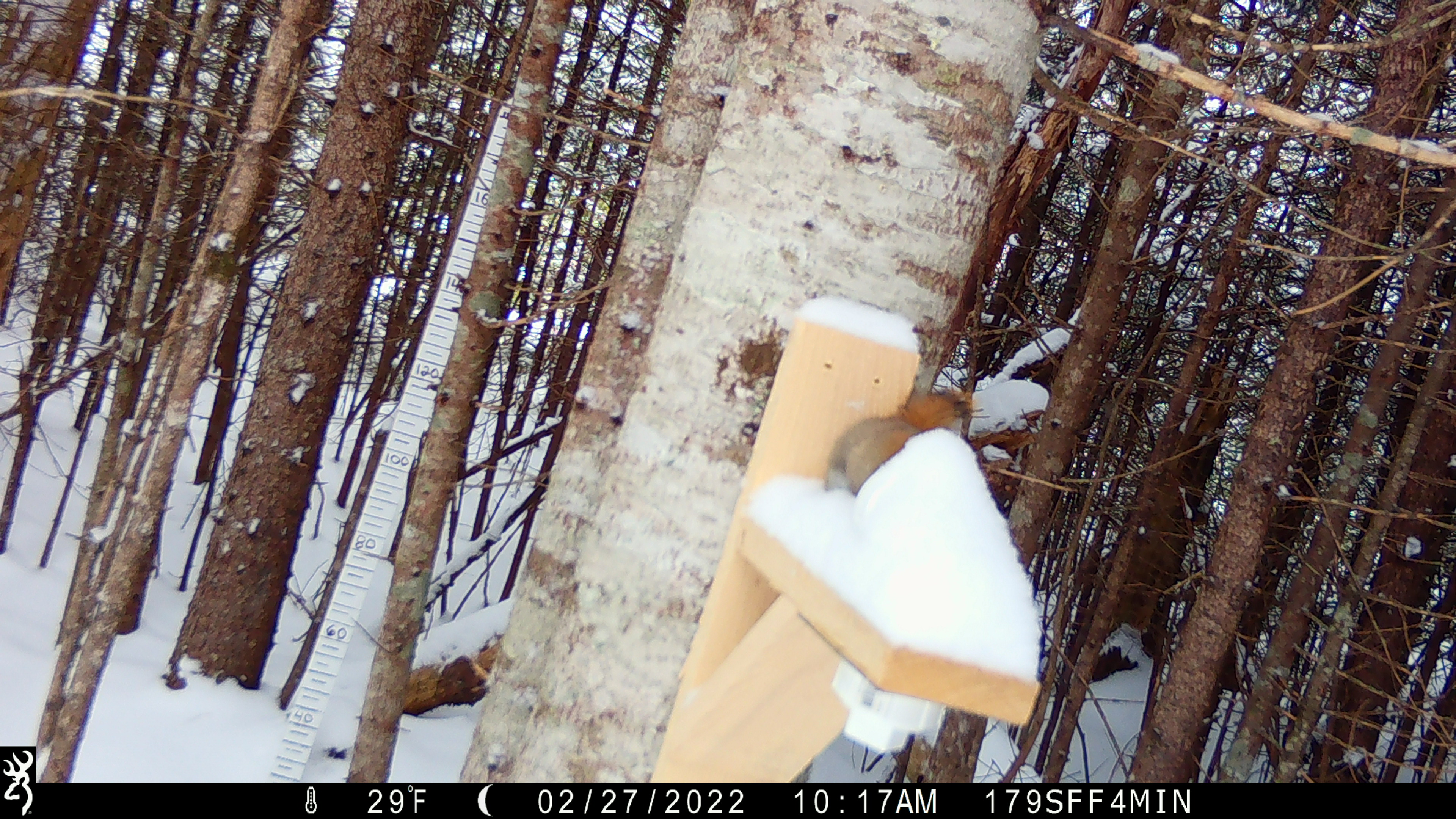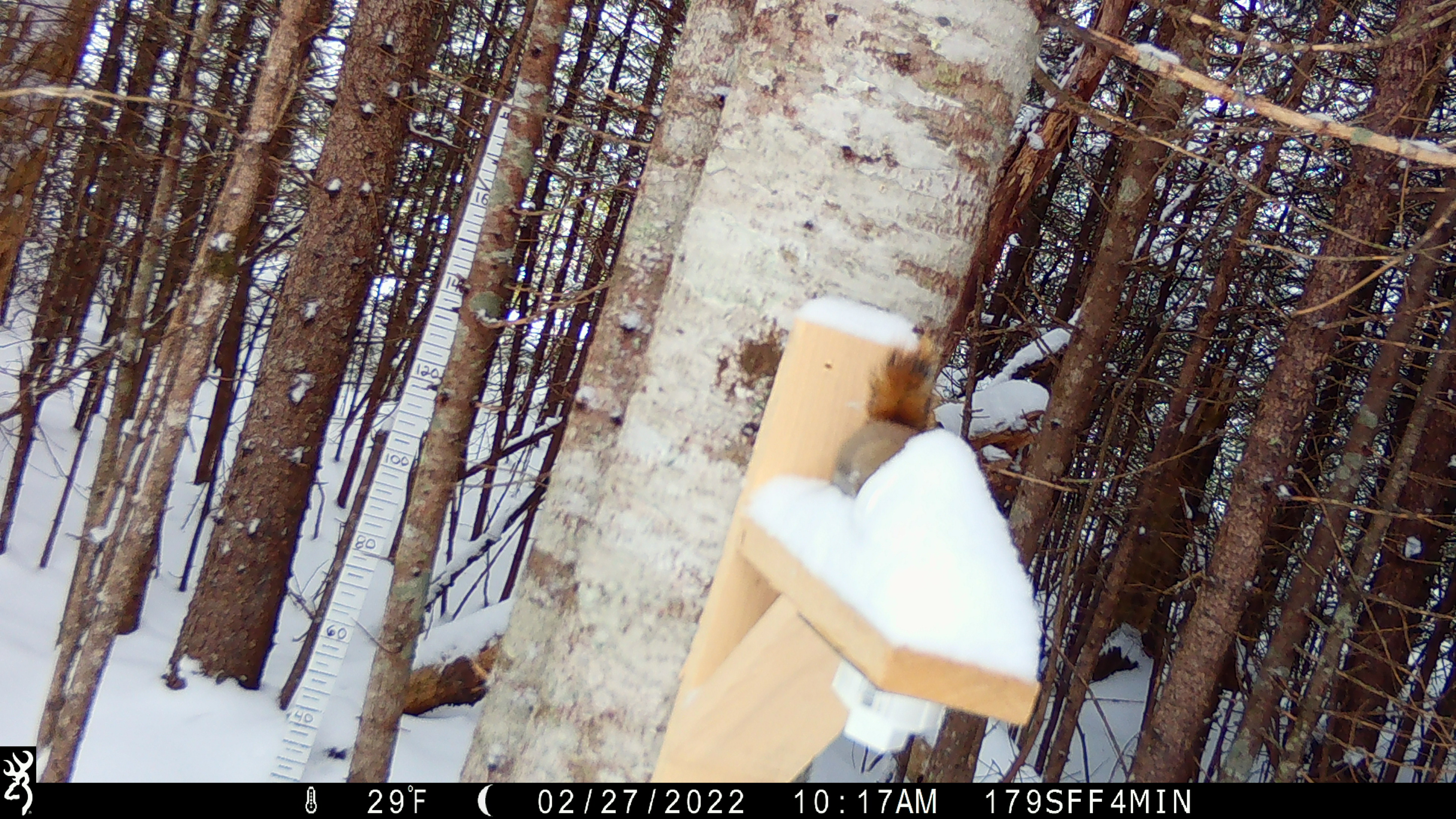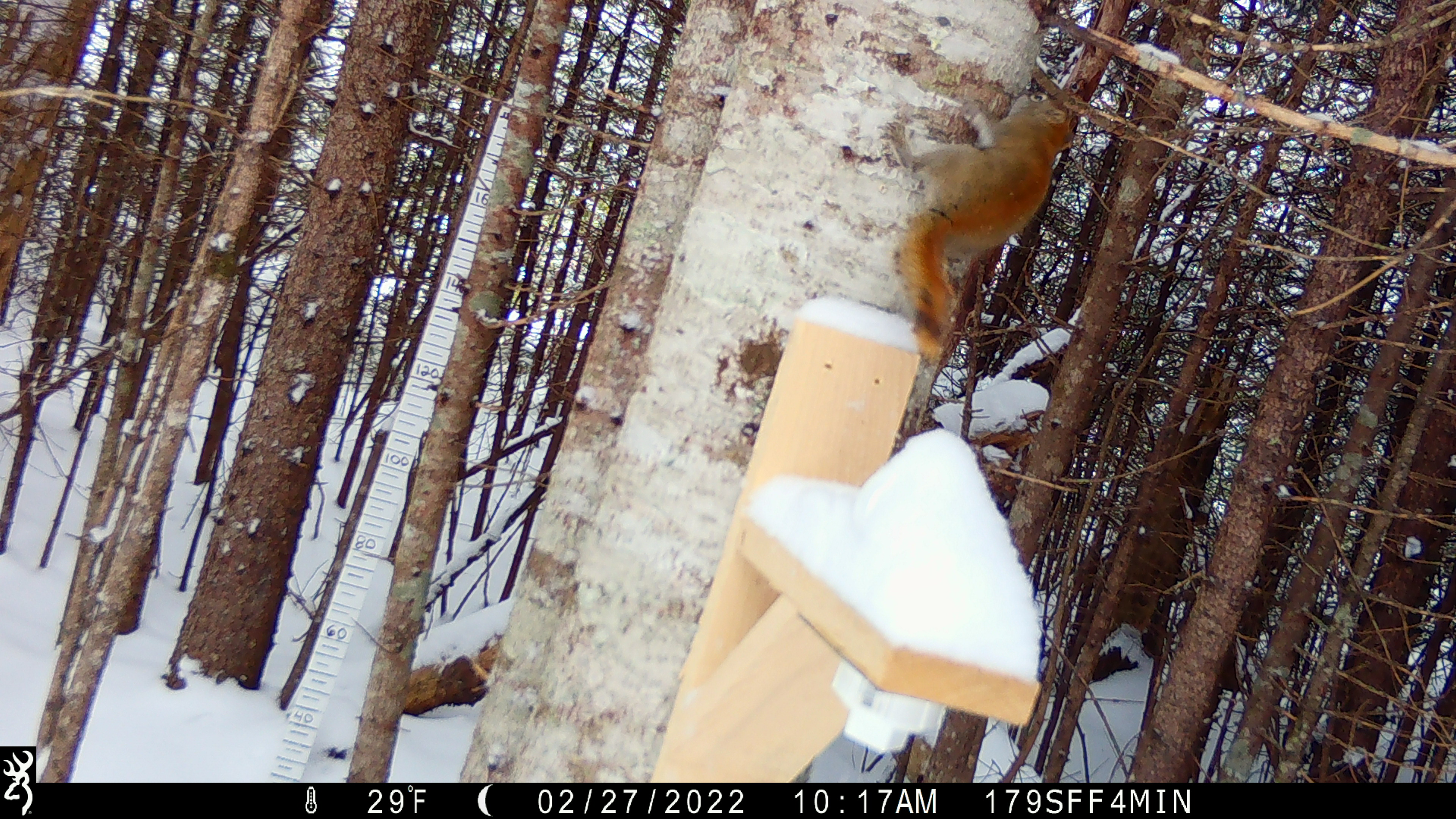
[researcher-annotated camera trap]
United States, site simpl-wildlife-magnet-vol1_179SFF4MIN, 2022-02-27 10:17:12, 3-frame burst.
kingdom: Animalia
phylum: Chordata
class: Mammalia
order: Rodentia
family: Sciuridae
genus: Tamiasciurus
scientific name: Tamiasciurus hudsonicus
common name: red squirrel